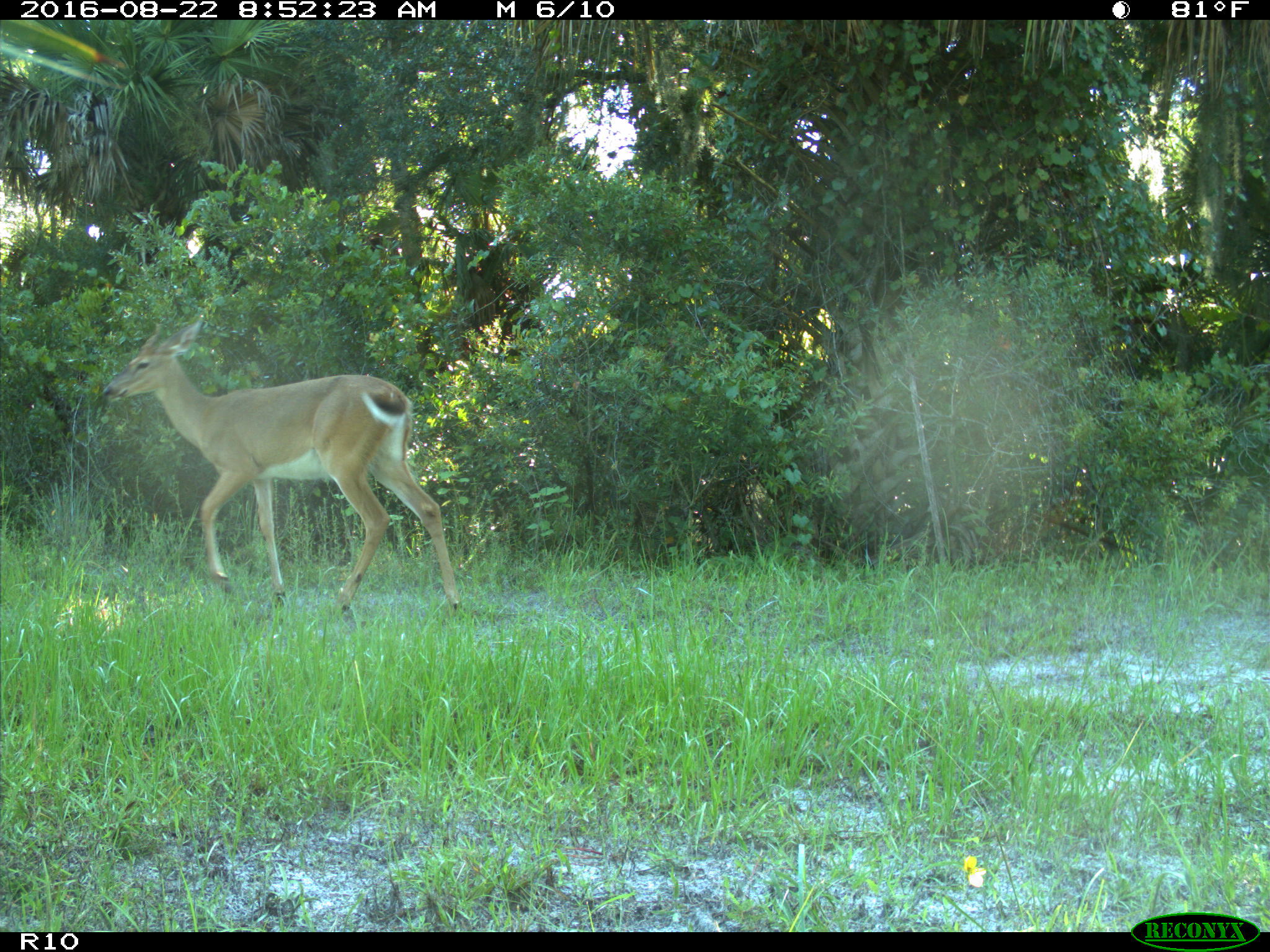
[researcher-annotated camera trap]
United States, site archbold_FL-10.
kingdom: Animalia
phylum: Chordata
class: Mammalia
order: Artiodactyla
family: Cervidae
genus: Odocoileus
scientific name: Odocoileus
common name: deer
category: unidentified deer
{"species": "unidentified deer (deer) (Odocoileus)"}